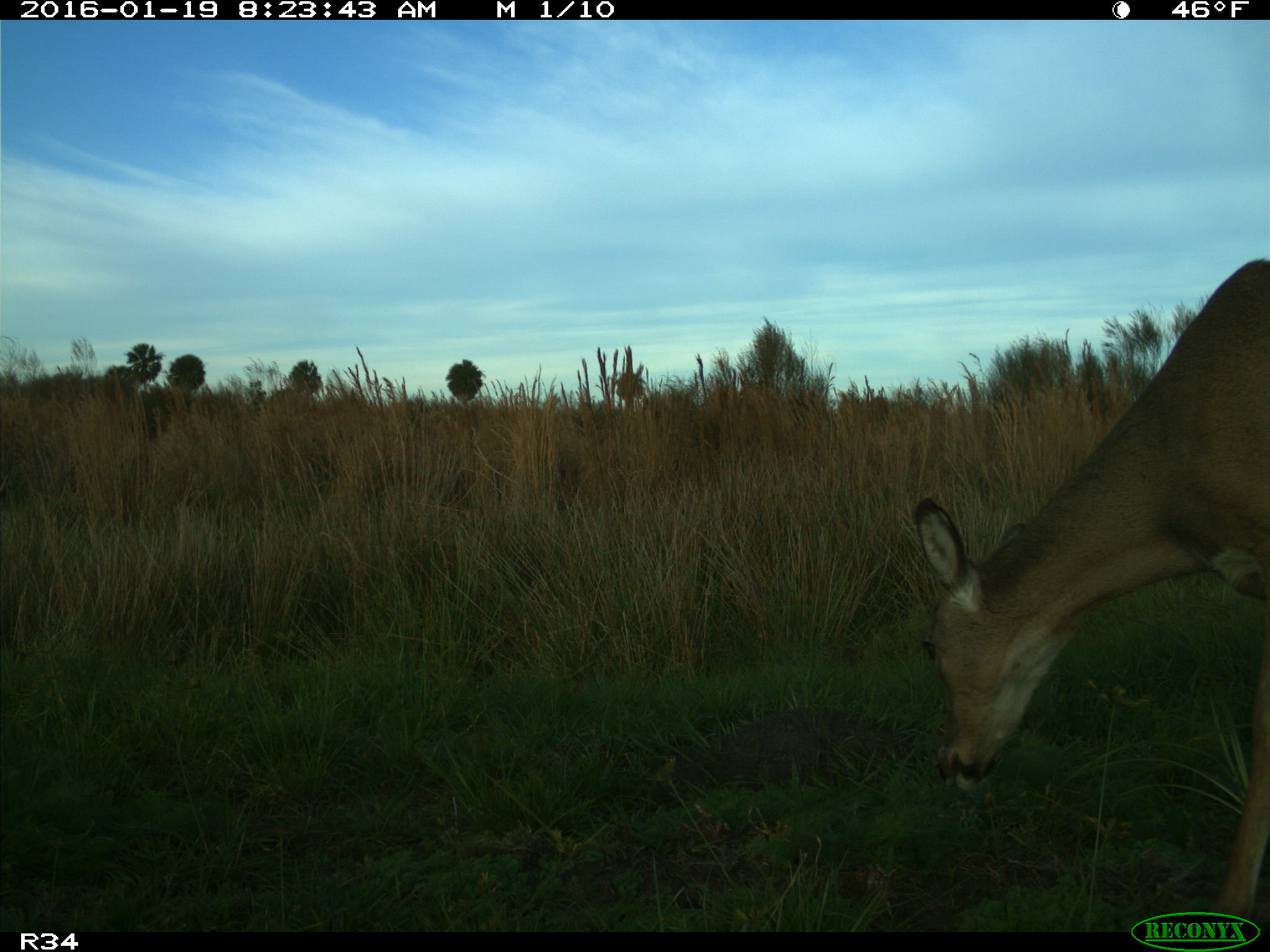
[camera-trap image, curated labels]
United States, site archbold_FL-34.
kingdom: Animalia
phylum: Chordata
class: Mammalia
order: Artiodactyla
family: Cervidae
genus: Odocoileus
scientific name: Odocoileus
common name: deer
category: unidentified deer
Unidentified deer (deer) (Odocoileus).